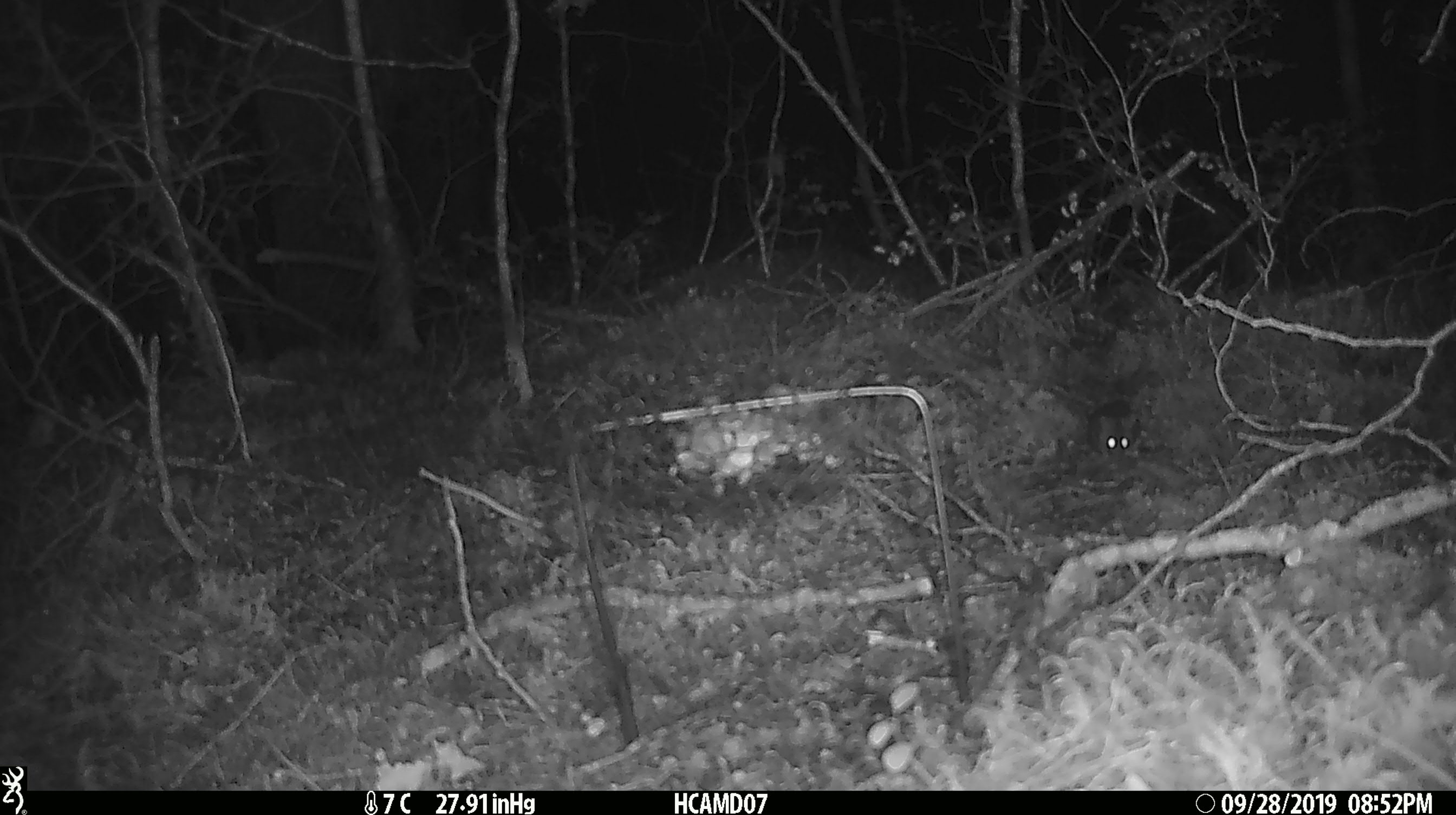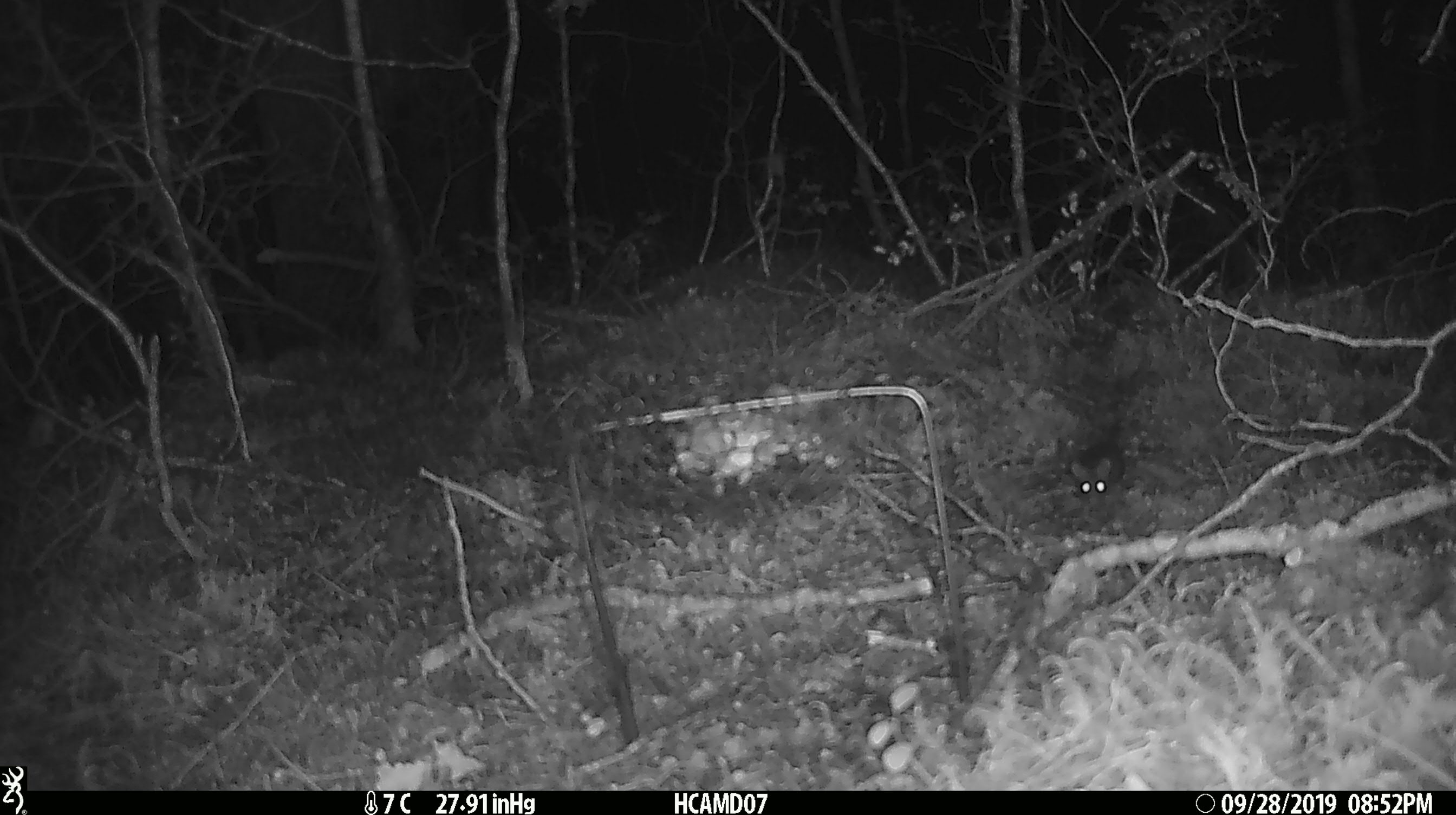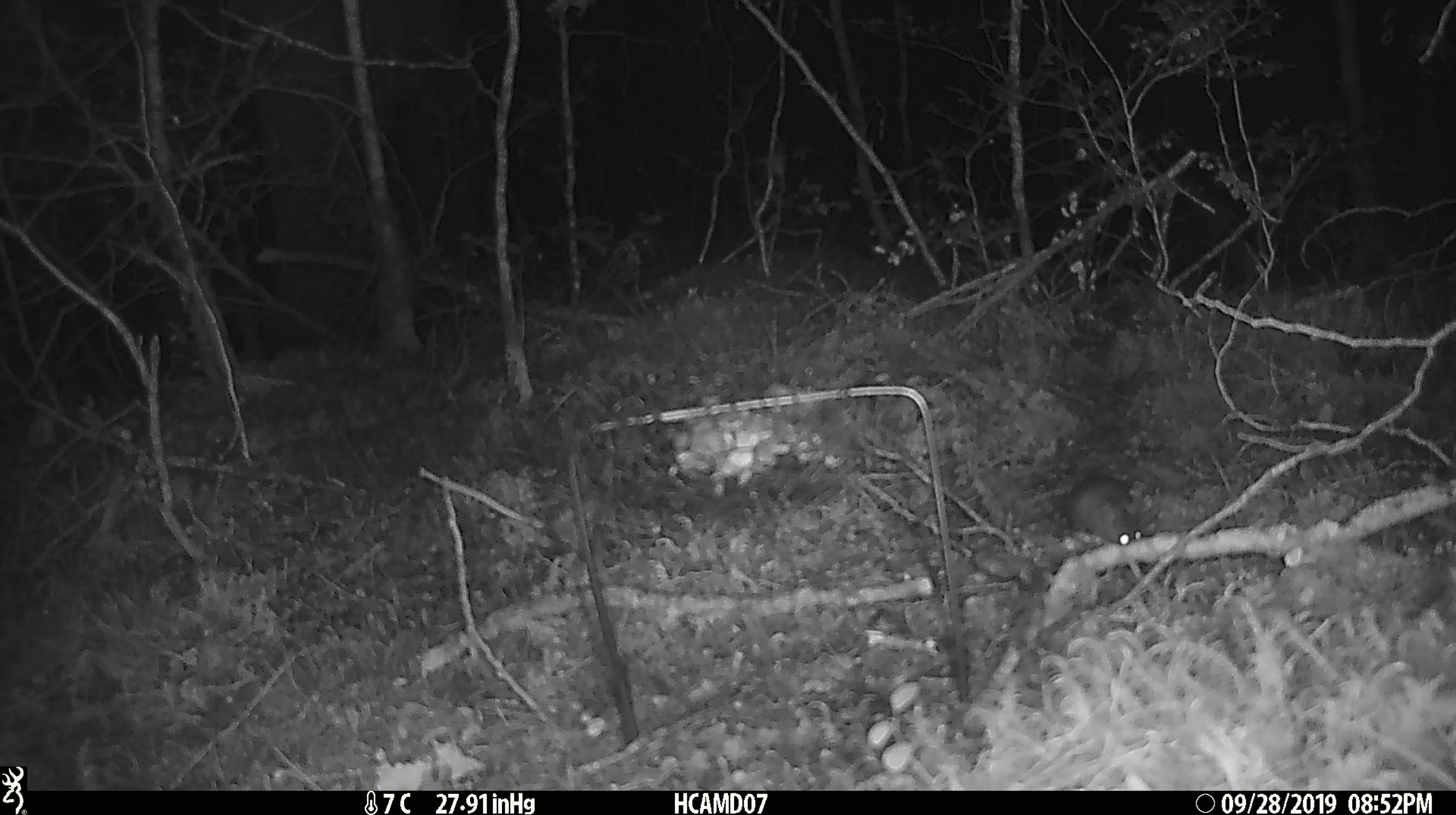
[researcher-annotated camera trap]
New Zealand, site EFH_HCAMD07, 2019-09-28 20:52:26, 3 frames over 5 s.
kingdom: Animalia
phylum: Chordata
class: Mammalia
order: Rodentia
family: Muridae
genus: Mus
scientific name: Mus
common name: mouse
Mouse (Mus).